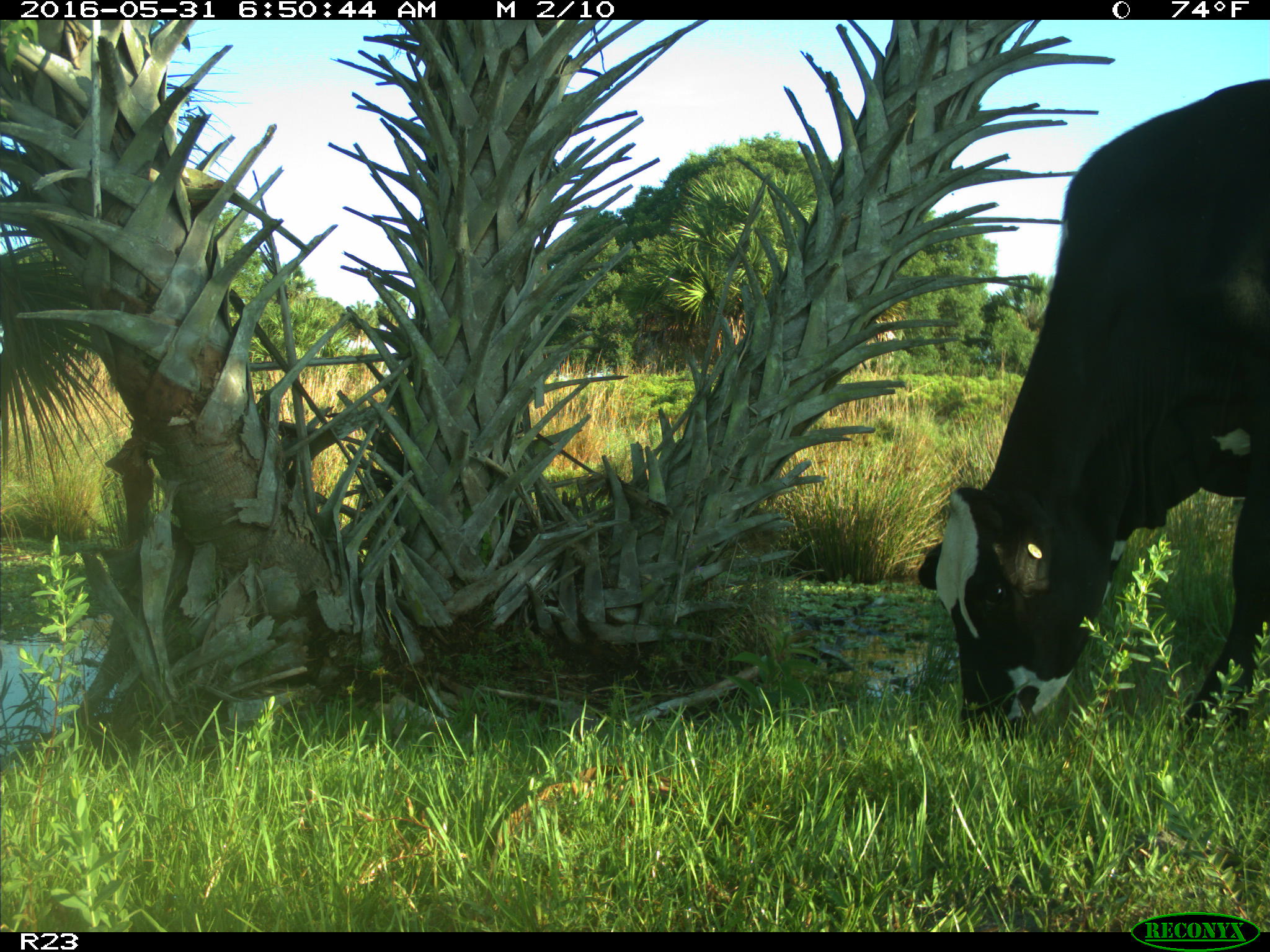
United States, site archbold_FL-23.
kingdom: Animalia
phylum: Chordata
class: Mammalia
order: Artiodactyla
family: Bovidae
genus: Bos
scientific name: Bos taurus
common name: domestic cow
Bos taurus (domestic cow).